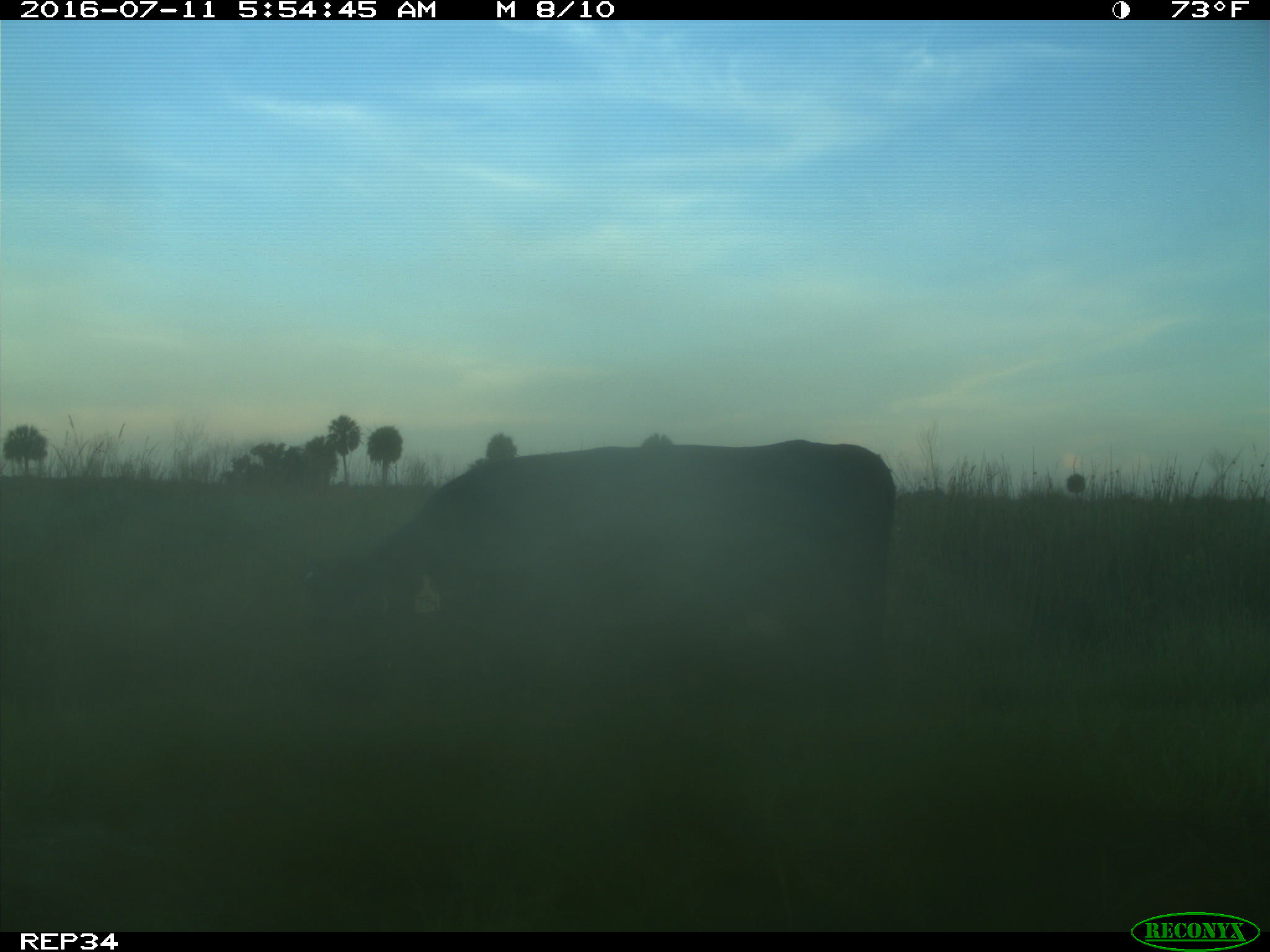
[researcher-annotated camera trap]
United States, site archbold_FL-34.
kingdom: Animalia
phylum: Chordata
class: Mammalia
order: Artiodactyla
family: Bovidae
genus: Bos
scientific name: Bos taurus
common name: domestic cow